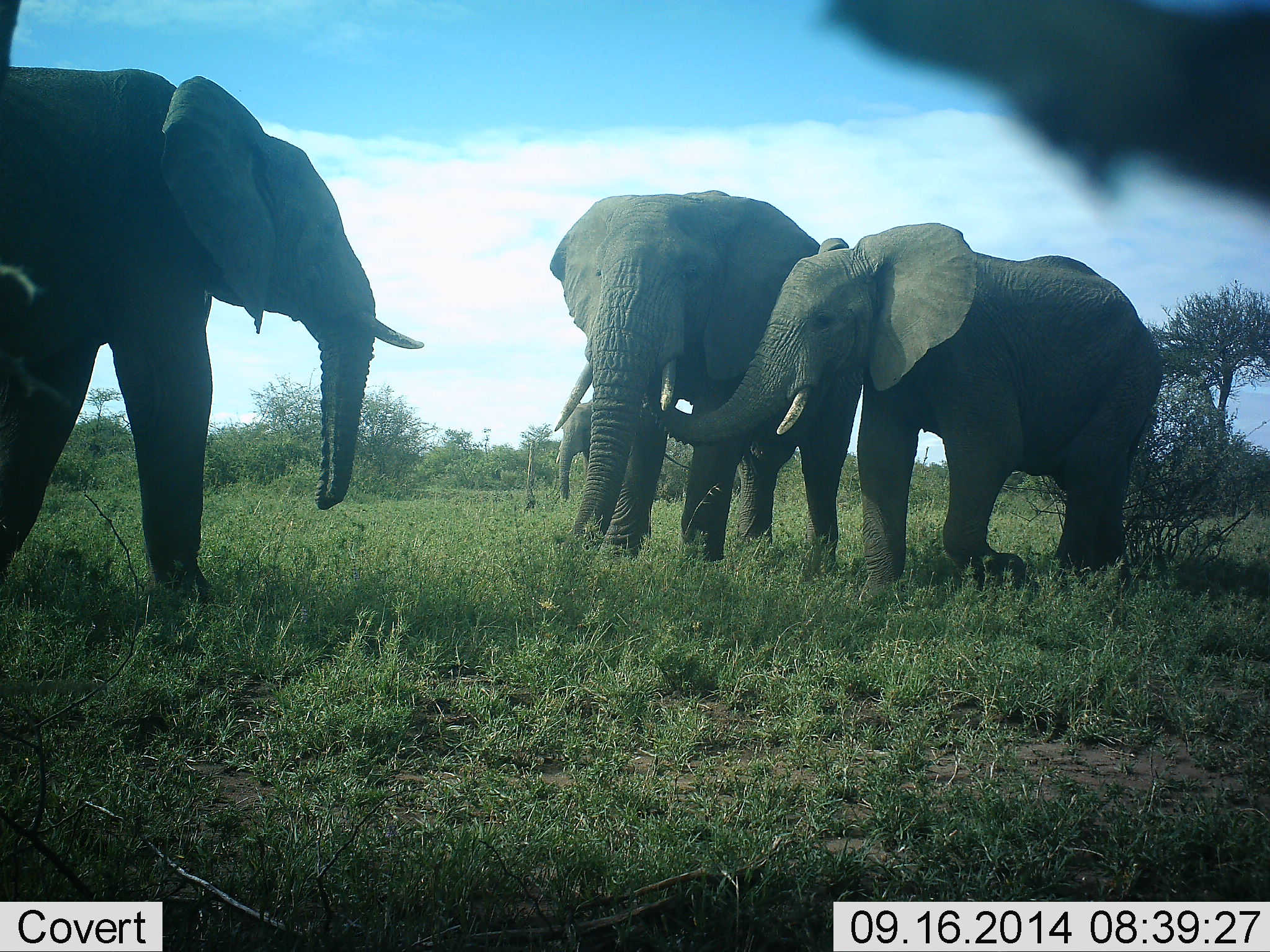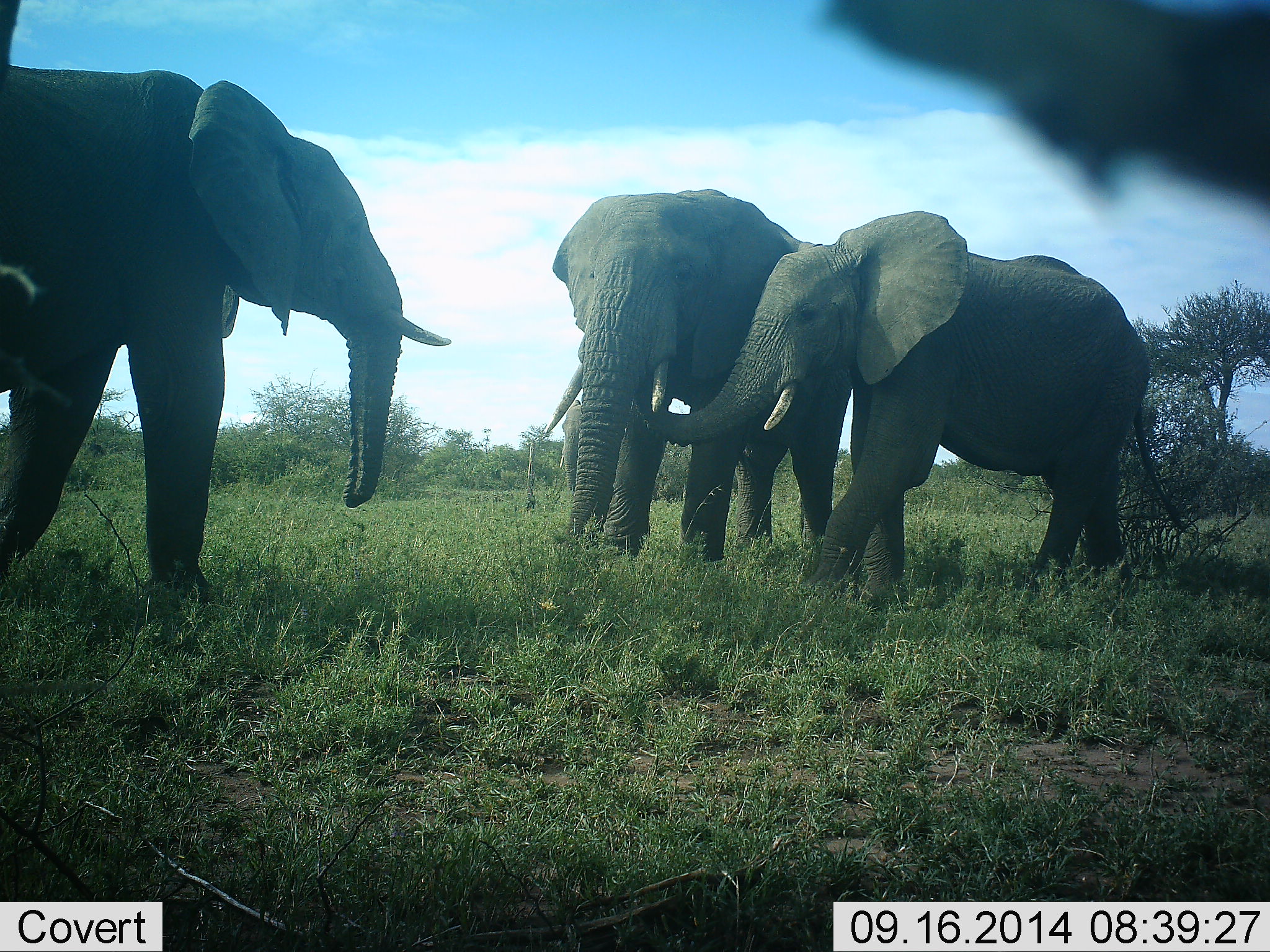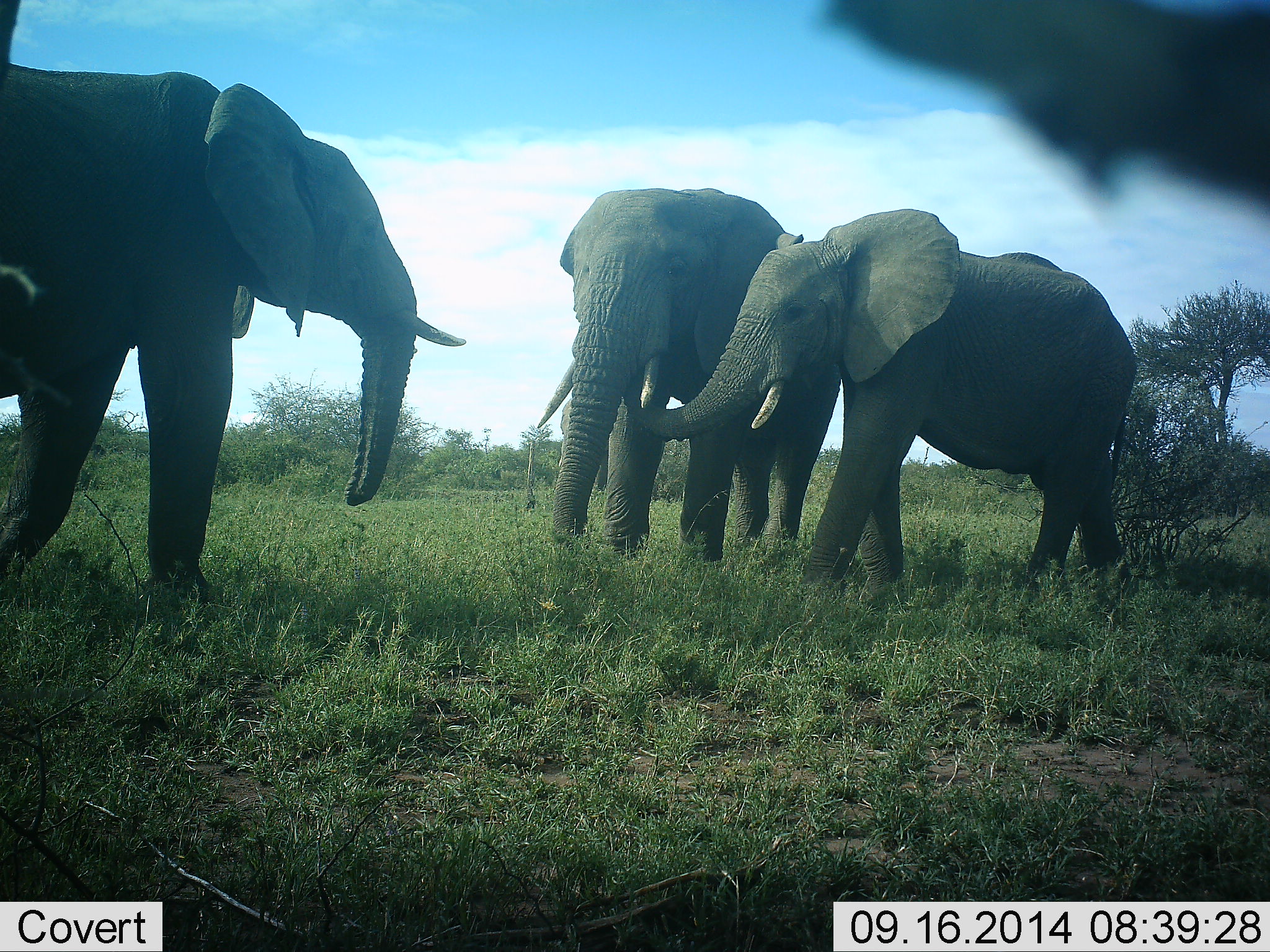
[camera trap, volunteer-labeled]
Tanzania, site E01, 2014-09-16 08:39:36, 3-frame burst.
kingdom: Animalia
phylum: Chordata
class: Mammalia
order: Proboscidea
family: Elephantidae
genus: Loxodonta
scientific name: Loxodonta africana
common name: african bush elephant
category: elephant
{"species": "elephant (african bush elephant) (Loxodonta africana)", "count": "4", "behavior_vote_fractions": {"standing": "70%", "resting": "0%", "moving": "20%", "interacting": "70%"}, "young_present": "40%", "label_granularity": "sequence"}